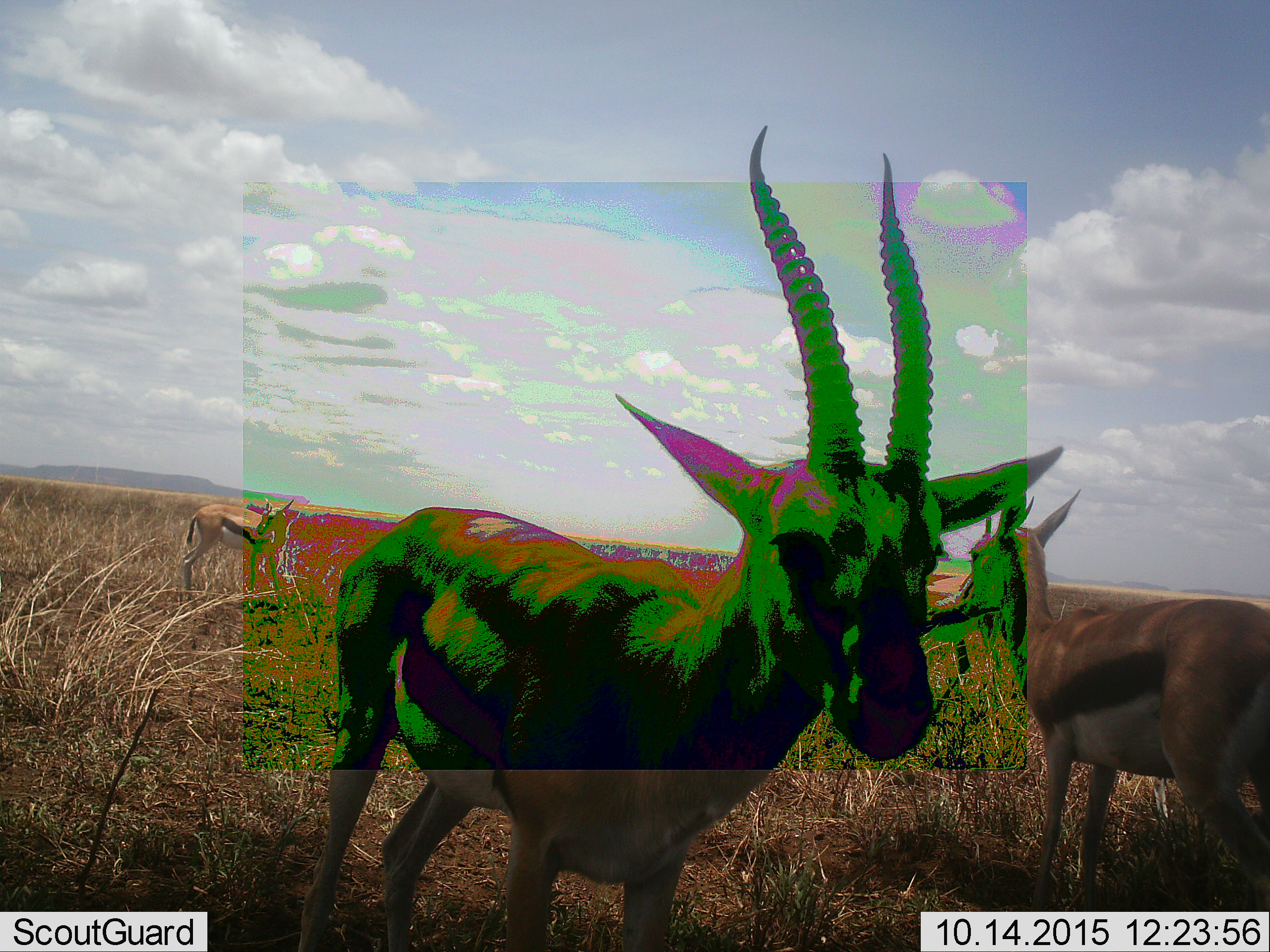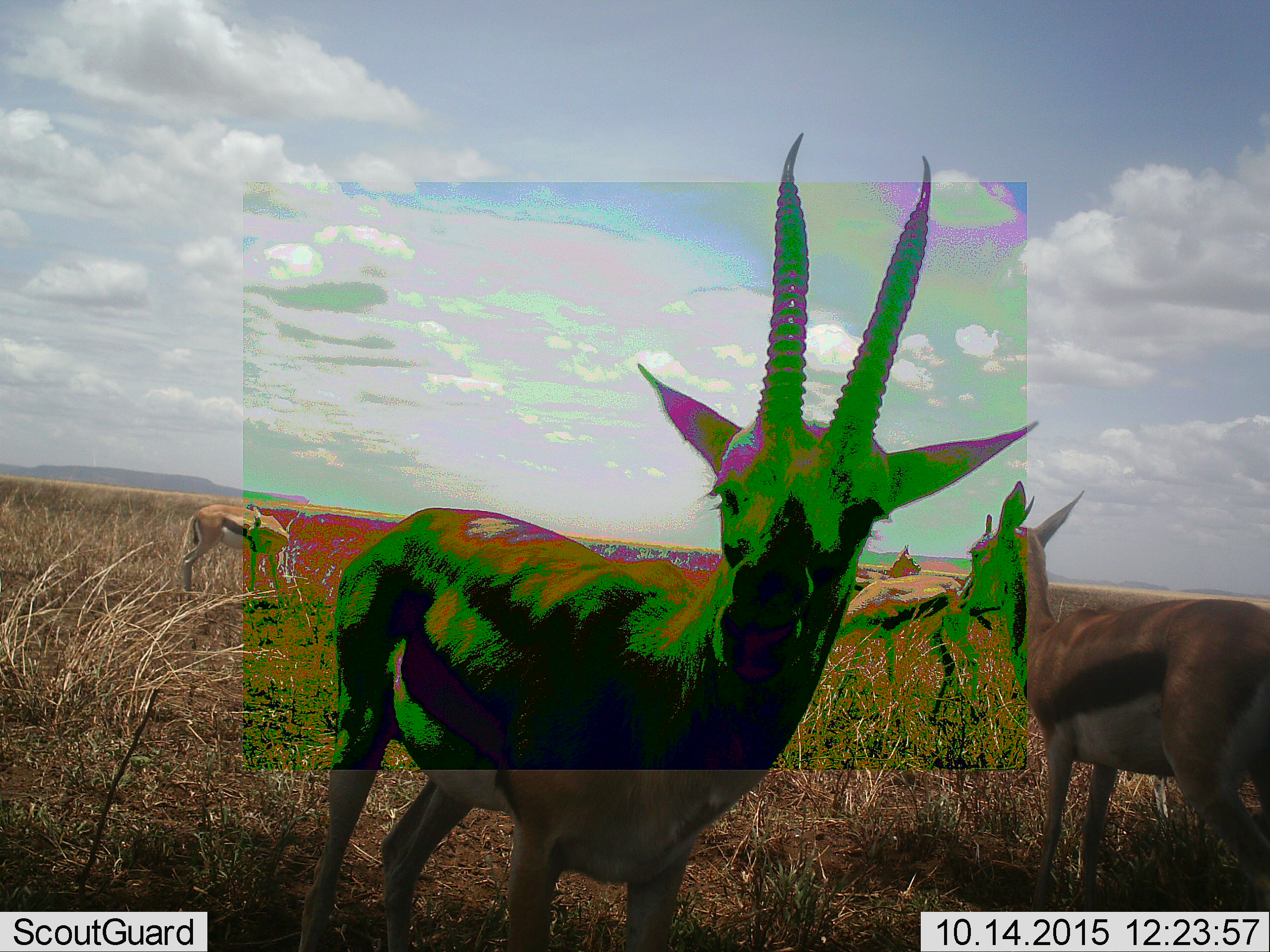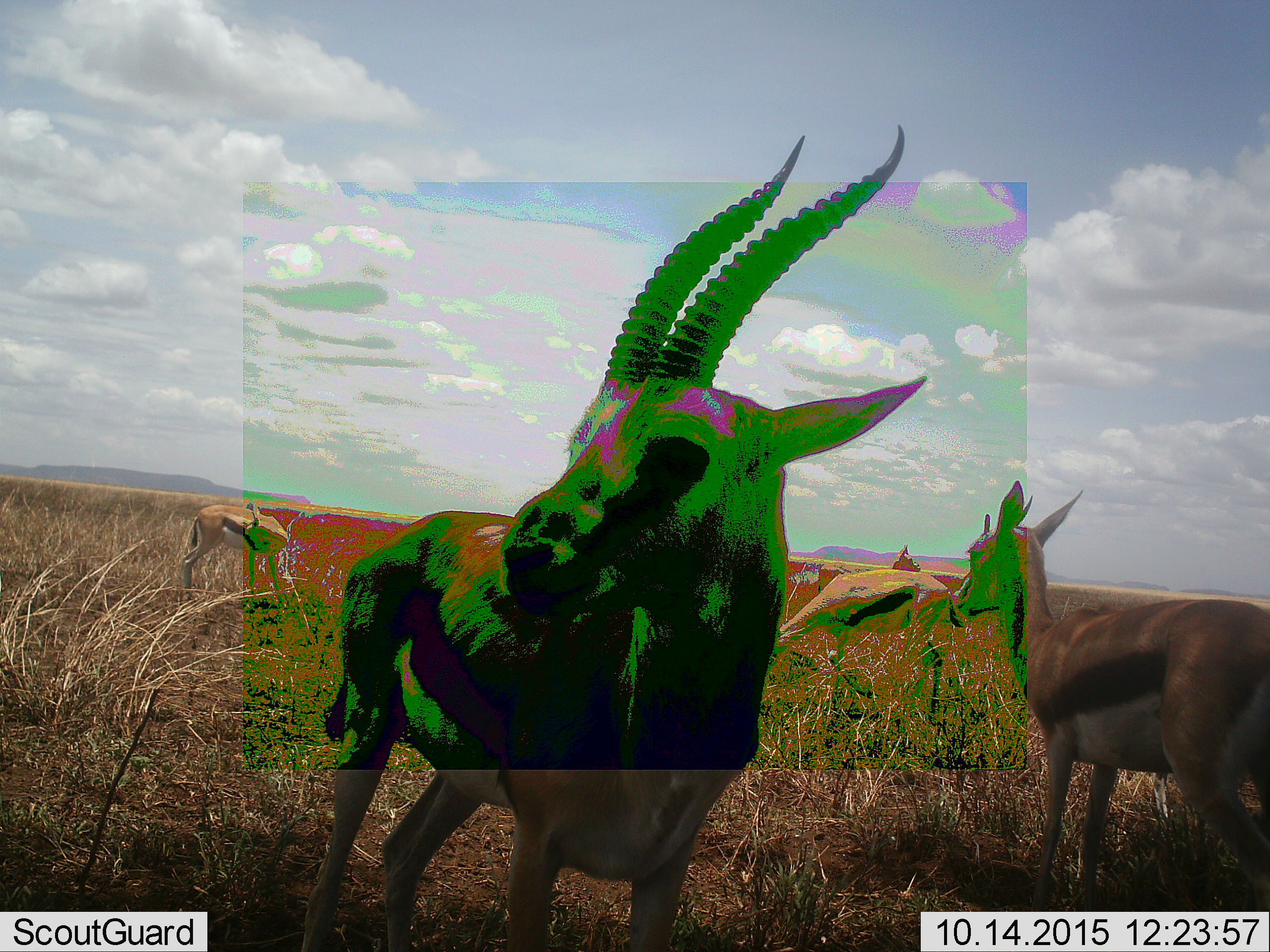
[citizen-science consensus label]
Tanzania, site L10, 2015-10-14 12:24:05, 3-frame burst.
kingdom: Animalia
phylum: Chordata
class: Mammalia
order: Artiodactyla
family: Bovidae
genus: Eudorcas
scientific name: Eudorcas thomsonii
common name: thomson's gazelle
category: gazellethomsons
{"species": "gazellethomsons (thomson's gazelle) (Eudorcas thomsonii)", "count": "4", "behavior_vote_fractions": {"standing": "82%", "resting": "0%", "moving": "27%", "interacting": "0%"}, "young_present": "9%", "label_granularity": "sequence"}